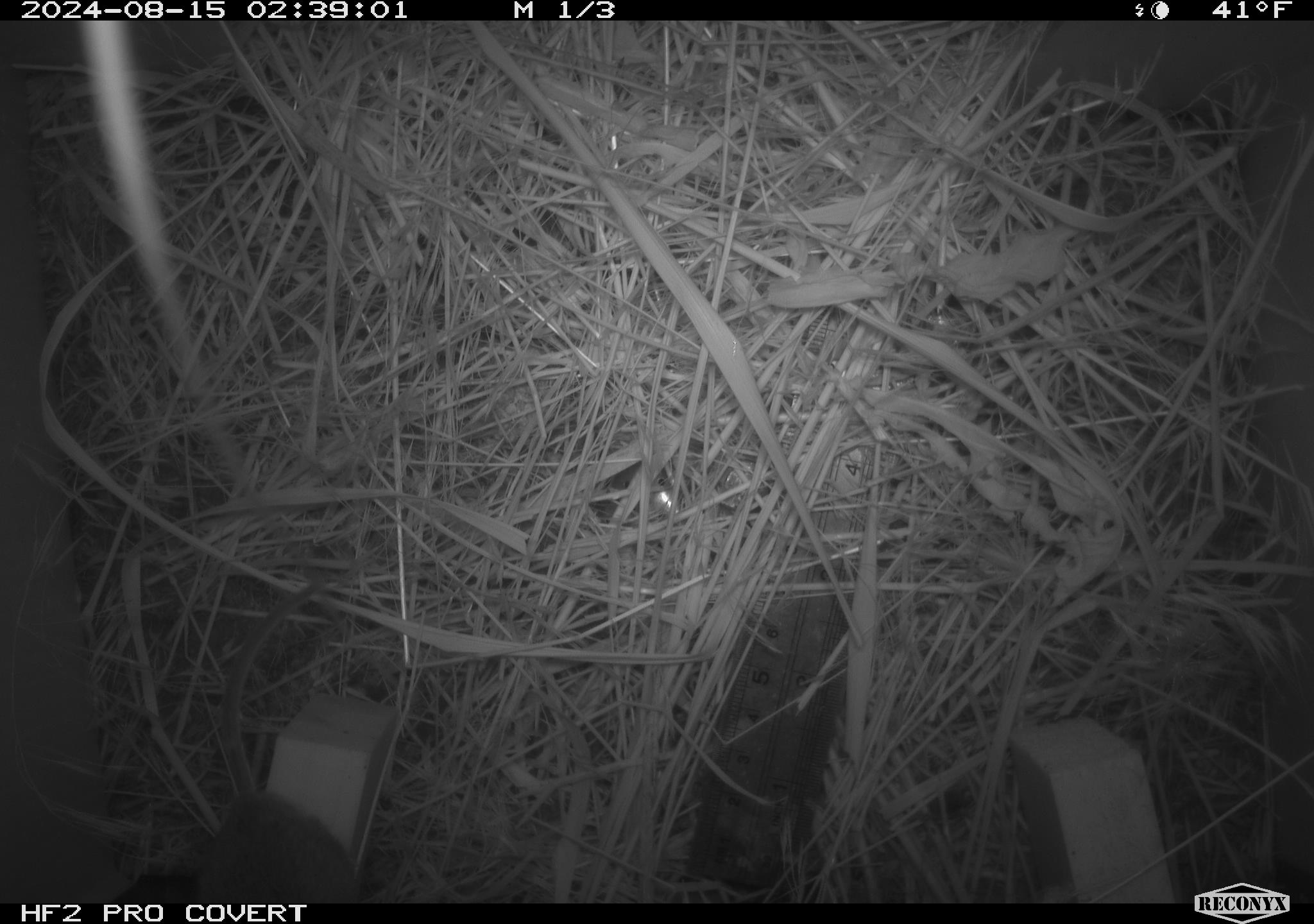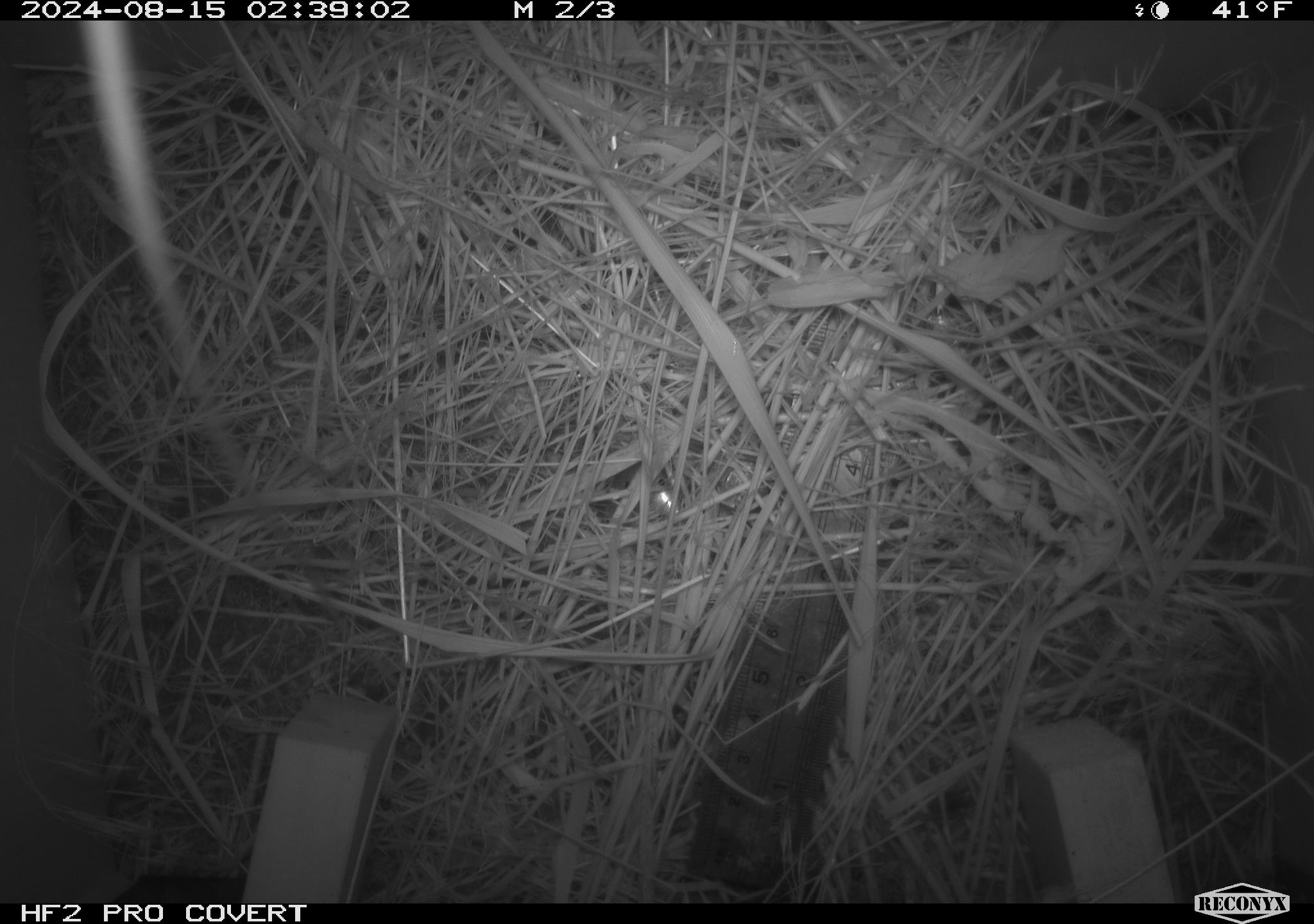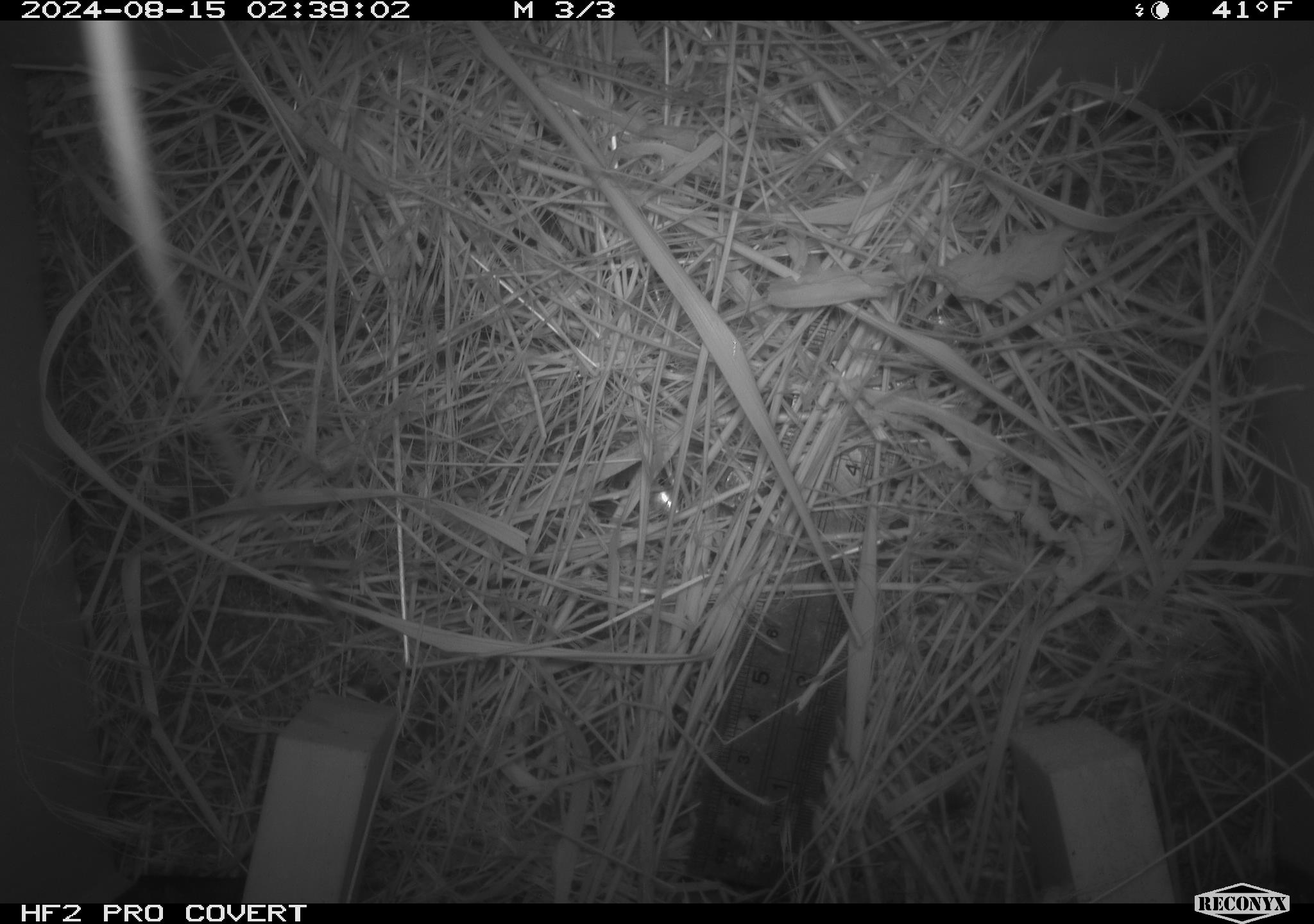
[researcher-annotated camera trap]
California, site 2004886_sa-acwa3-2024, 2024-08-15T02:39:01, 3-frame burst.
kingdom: Animalia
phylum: Chordata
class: Mammalia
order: Rodentia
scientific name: Rodentia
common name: mouse species